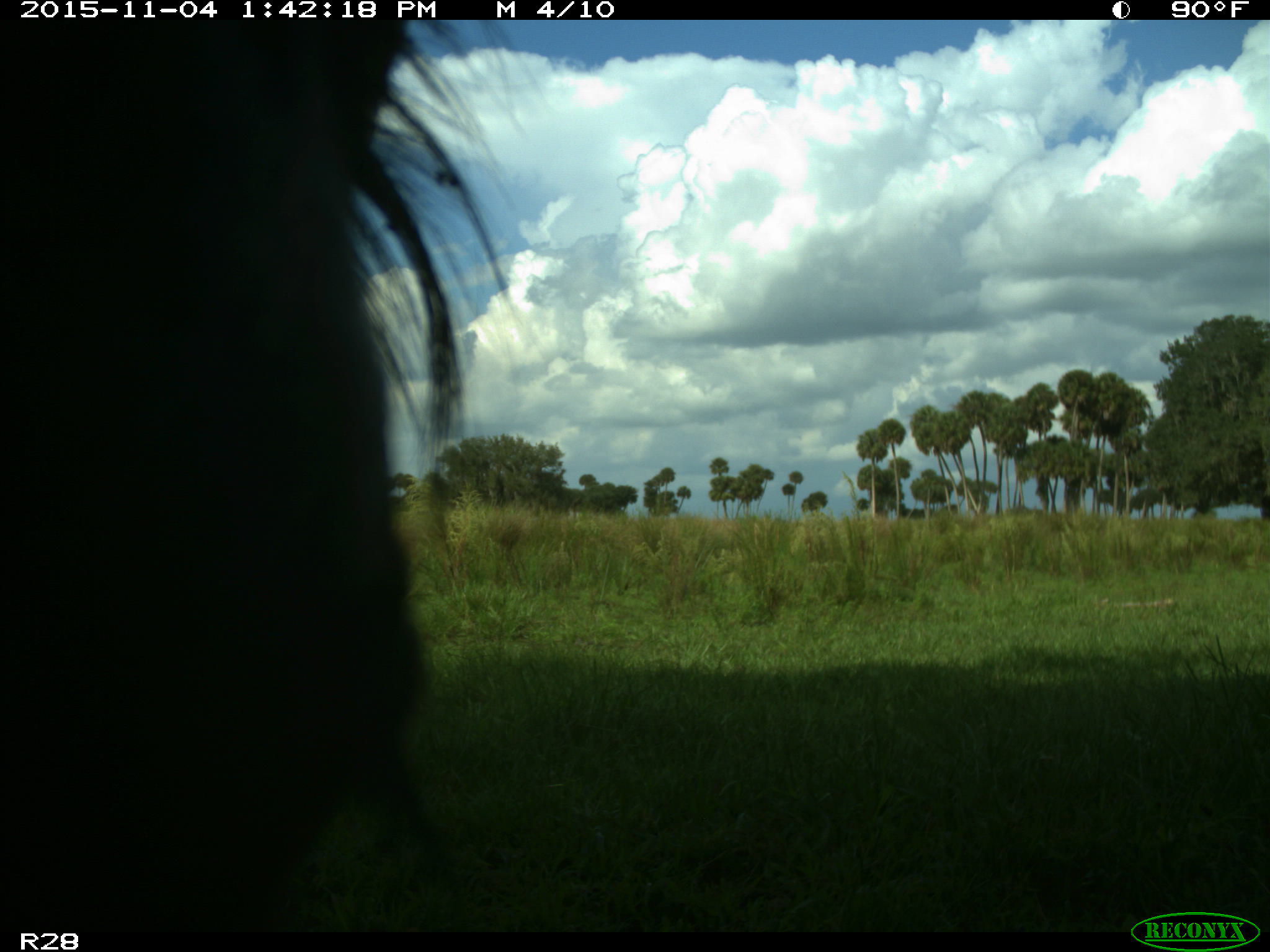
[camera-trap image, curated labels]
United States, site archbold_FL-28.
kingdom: Animalia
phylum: Chordata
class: Mammalia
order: Artiodactyla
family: Bovidae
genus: Bos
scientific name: Bos taurus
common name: domestic cow